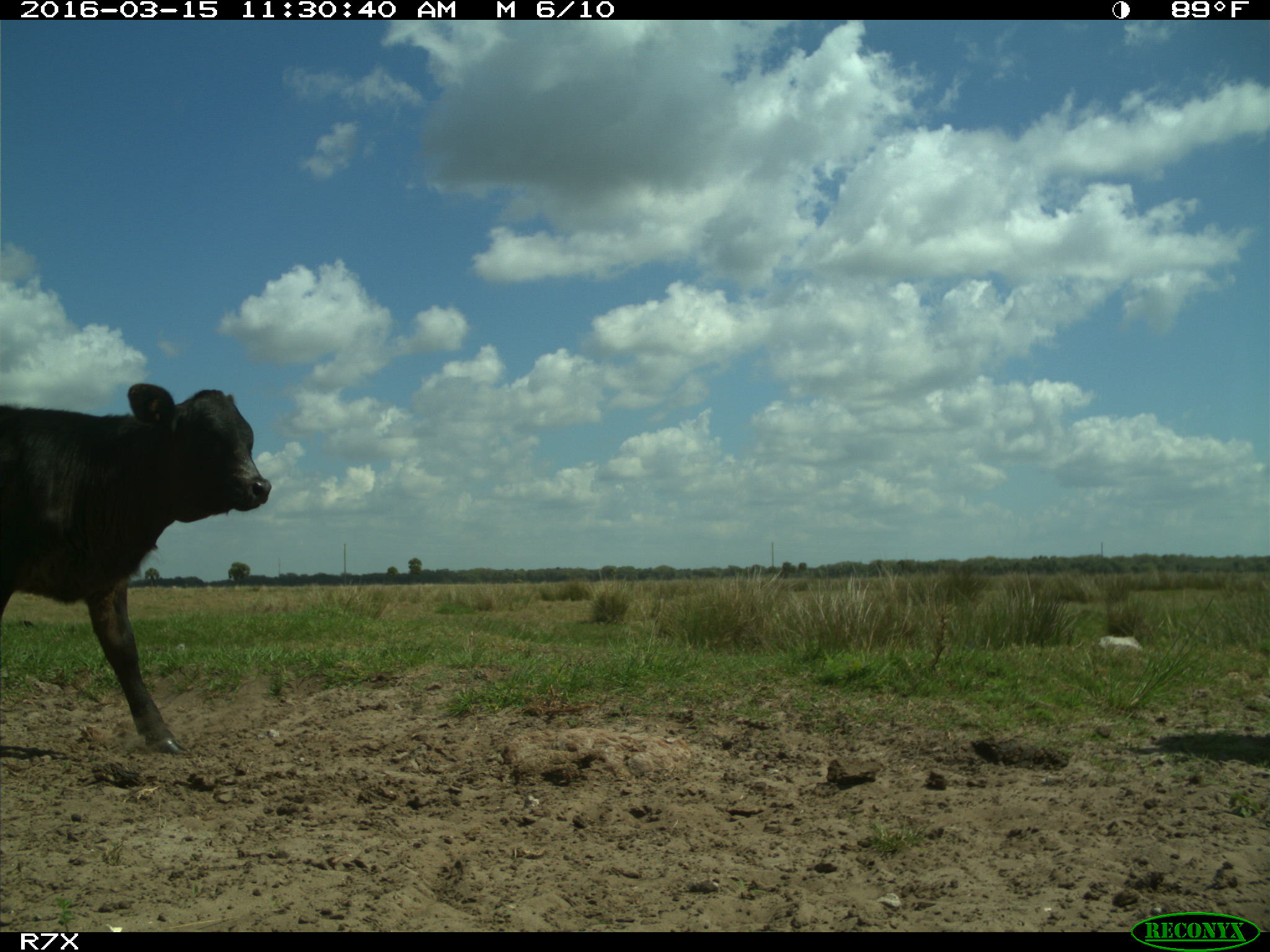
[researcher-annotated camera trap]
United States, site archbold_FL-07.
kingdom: Animalia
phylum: Chordata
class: Mammalia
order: Artiodactyla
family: Bovidae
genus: Bos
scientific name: Bos taurus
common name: domestic cow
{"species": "Bos taurus (domestic cow)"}